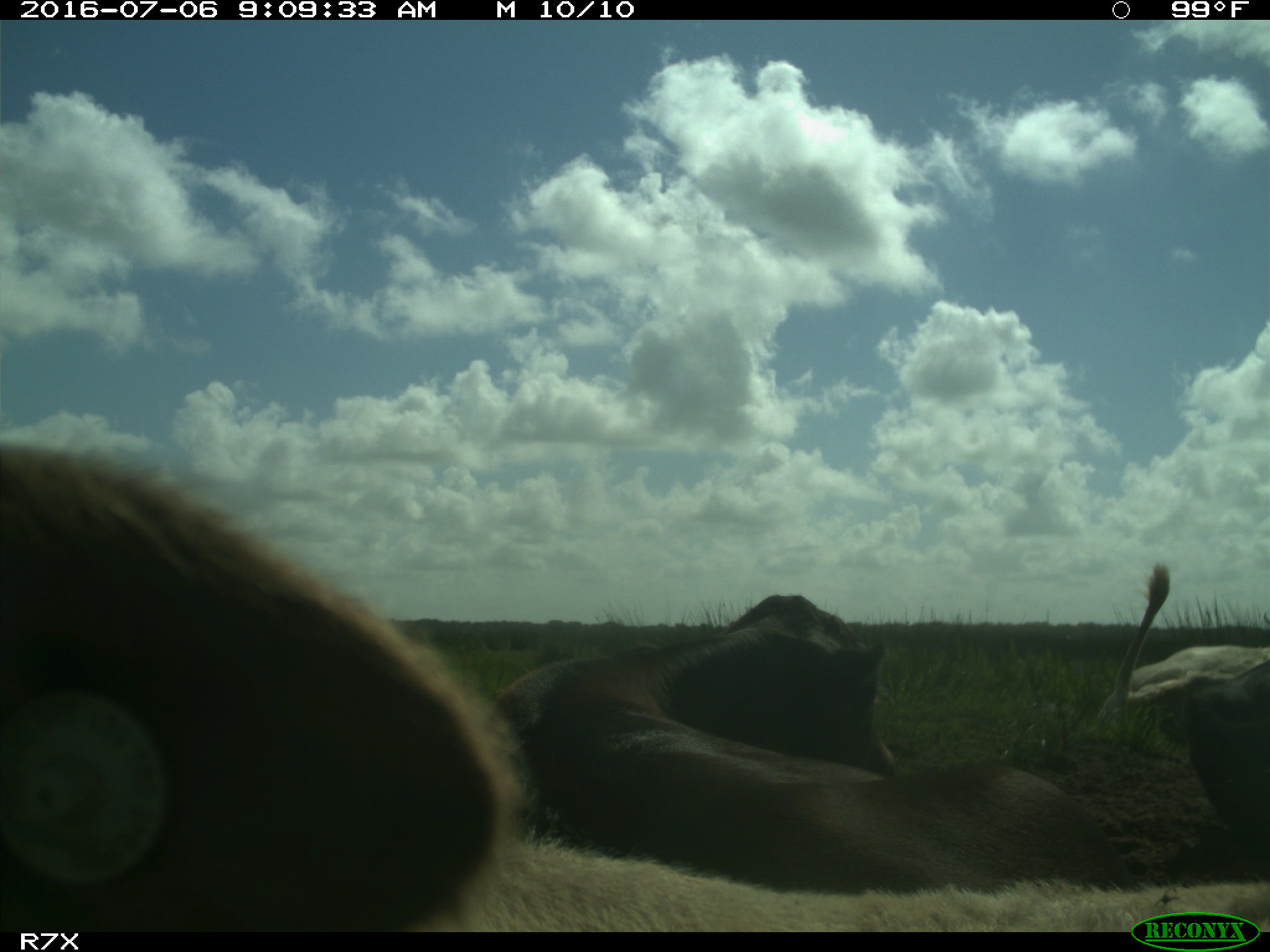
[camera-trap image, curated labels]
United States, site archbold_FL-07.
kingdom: Animalia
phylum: Chordata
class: Mammalia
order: Artiodactyla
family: Bovidae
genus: Bos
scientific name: Bos taurus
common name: domestic cow